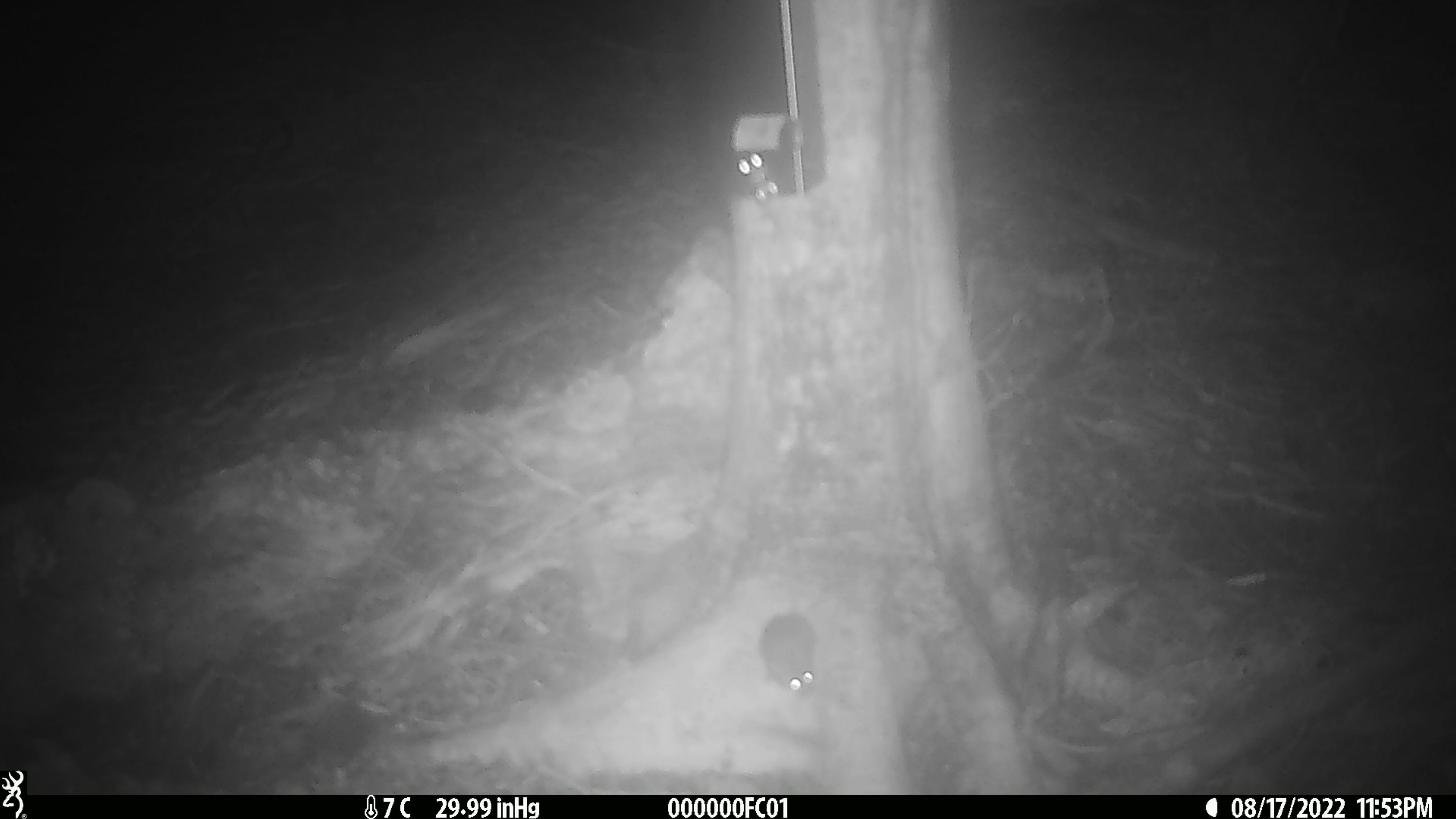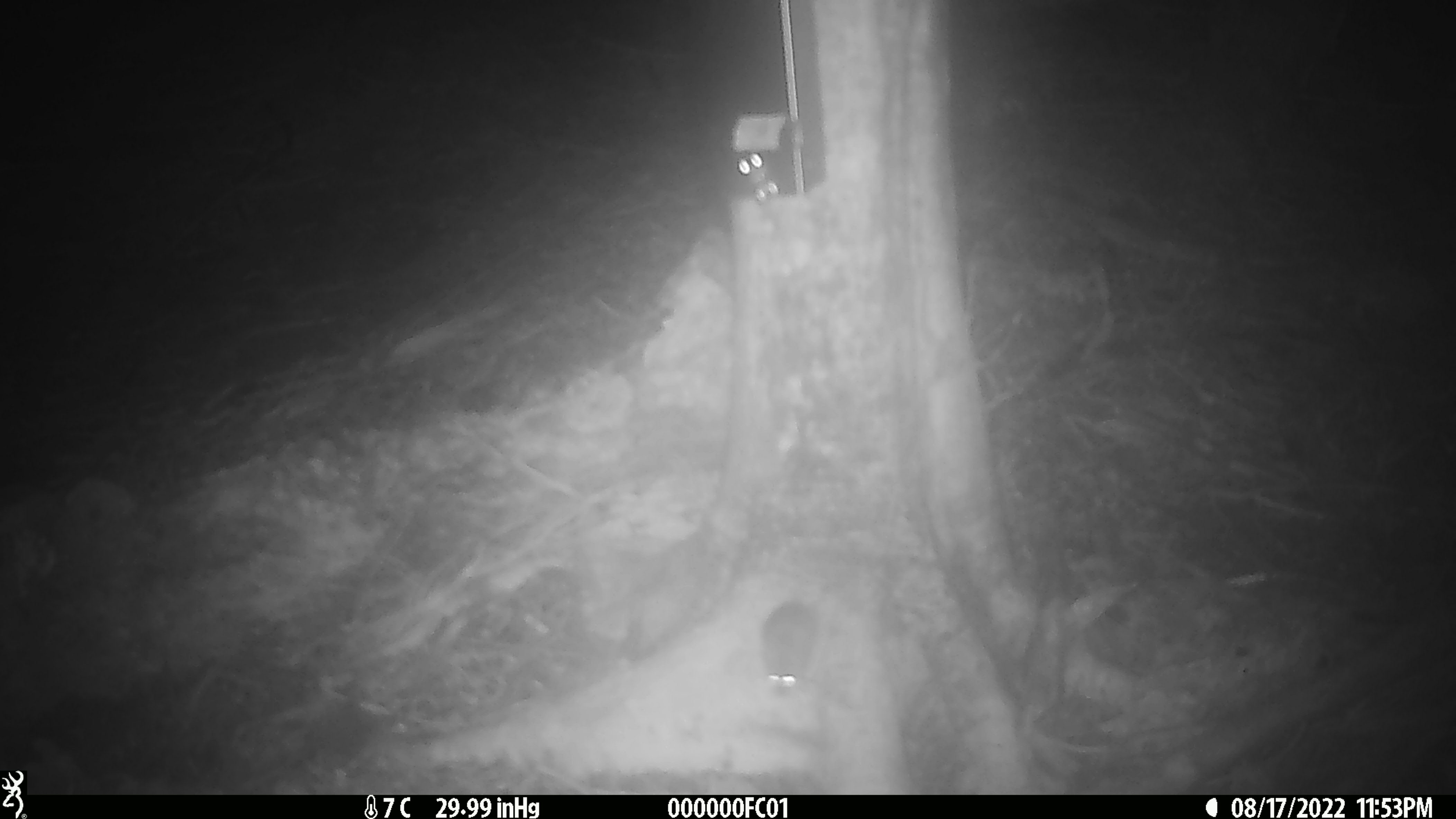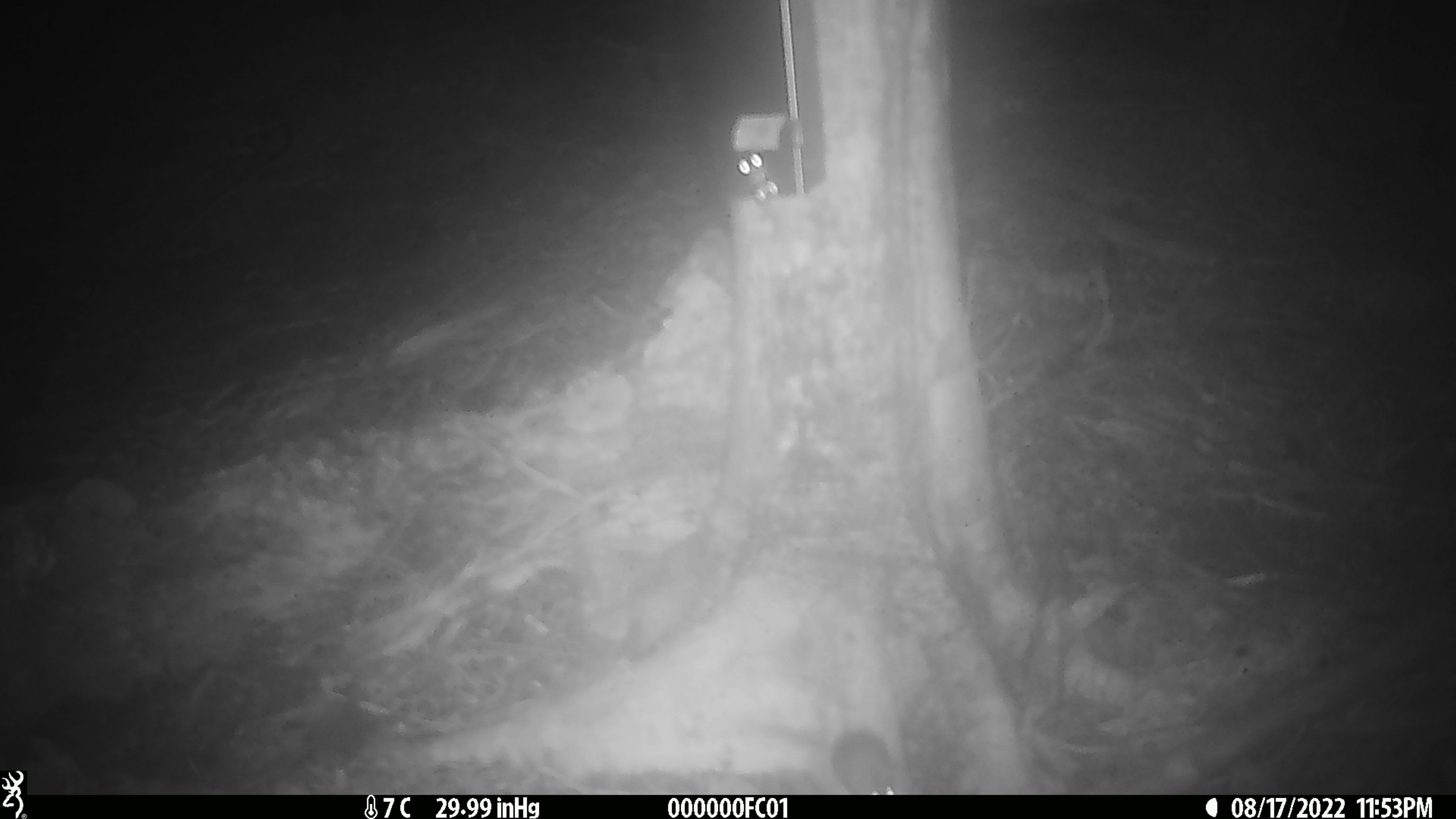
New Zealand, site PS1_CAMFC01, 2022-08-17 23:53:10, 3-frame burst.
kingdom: Animalia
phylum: Chordata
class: Mammalia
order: Rodentia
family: Muridae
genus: Mus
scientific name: Mus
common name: mouse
Mouse (Mus).